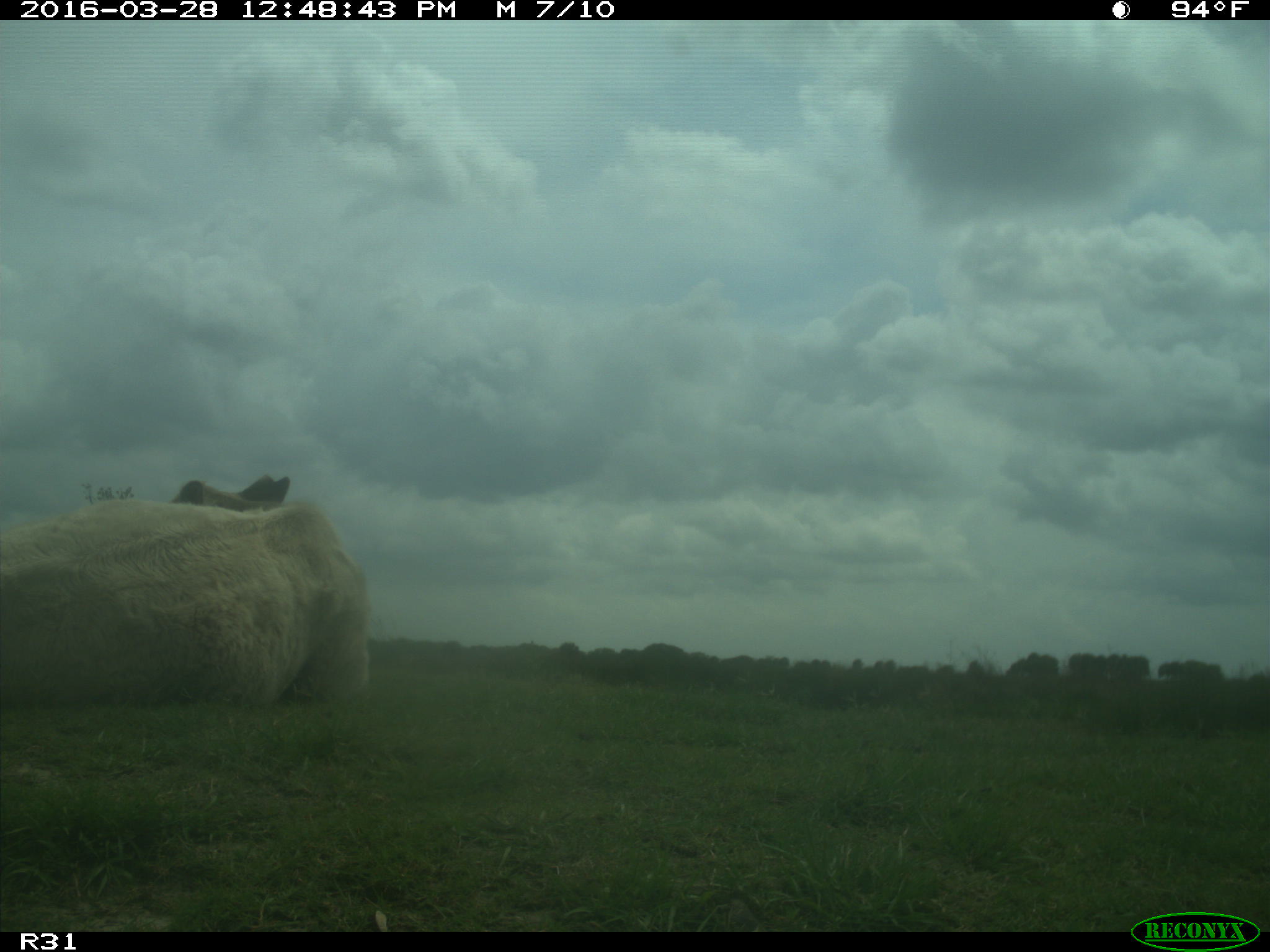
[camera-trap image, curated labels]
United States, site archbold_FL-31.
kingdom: Animalia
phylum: Chordata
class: Mammalia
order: Artiodactyla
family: Bovidae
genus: Bos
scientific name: Bos taurus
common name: domestic cow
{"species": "Bos taurus (domestic cow)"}